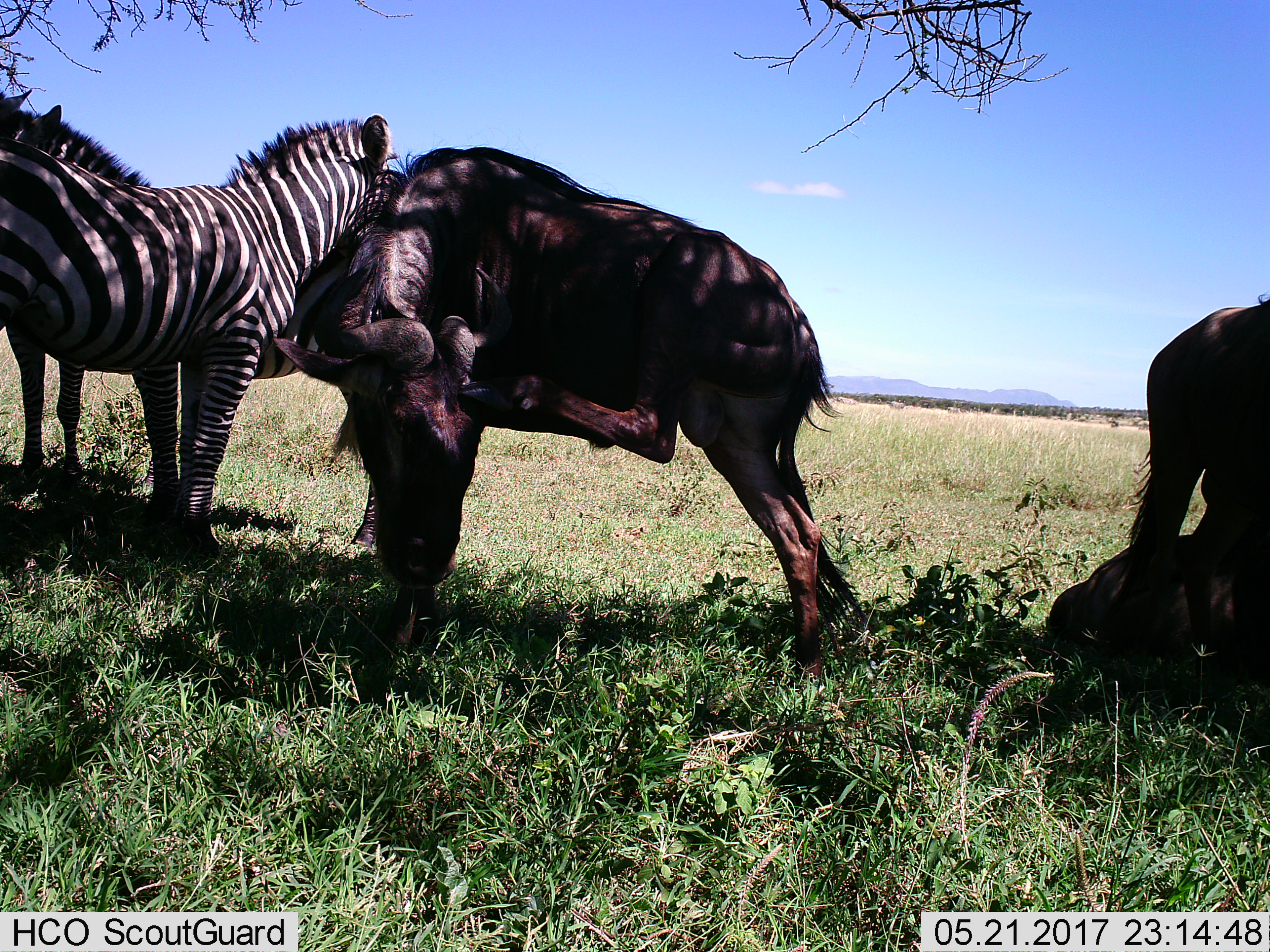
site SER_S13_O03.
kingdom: Animalia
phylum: Chordata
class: Mammalia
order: Artiodactyla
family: Bovidae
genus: Connochaetes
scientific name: Connochaetes taurinus taurinus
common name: blue wildebeest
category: wildebeestblue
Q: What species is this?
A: Wildebeestblue (blue wildebeest) (Connochaetes taurinus taurinus).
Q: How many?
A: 3.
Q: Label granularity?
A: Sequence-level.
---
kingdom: Animalia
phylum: Chordata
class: Mammalia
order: Perissodactyla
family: Equidae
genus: Equus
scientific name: Equus quagga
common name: plains zebra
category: zebraplains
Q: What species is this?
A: Zebraplains (plains zebra) (Equus quagga).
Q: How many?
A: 2.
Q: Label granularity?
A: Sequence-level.